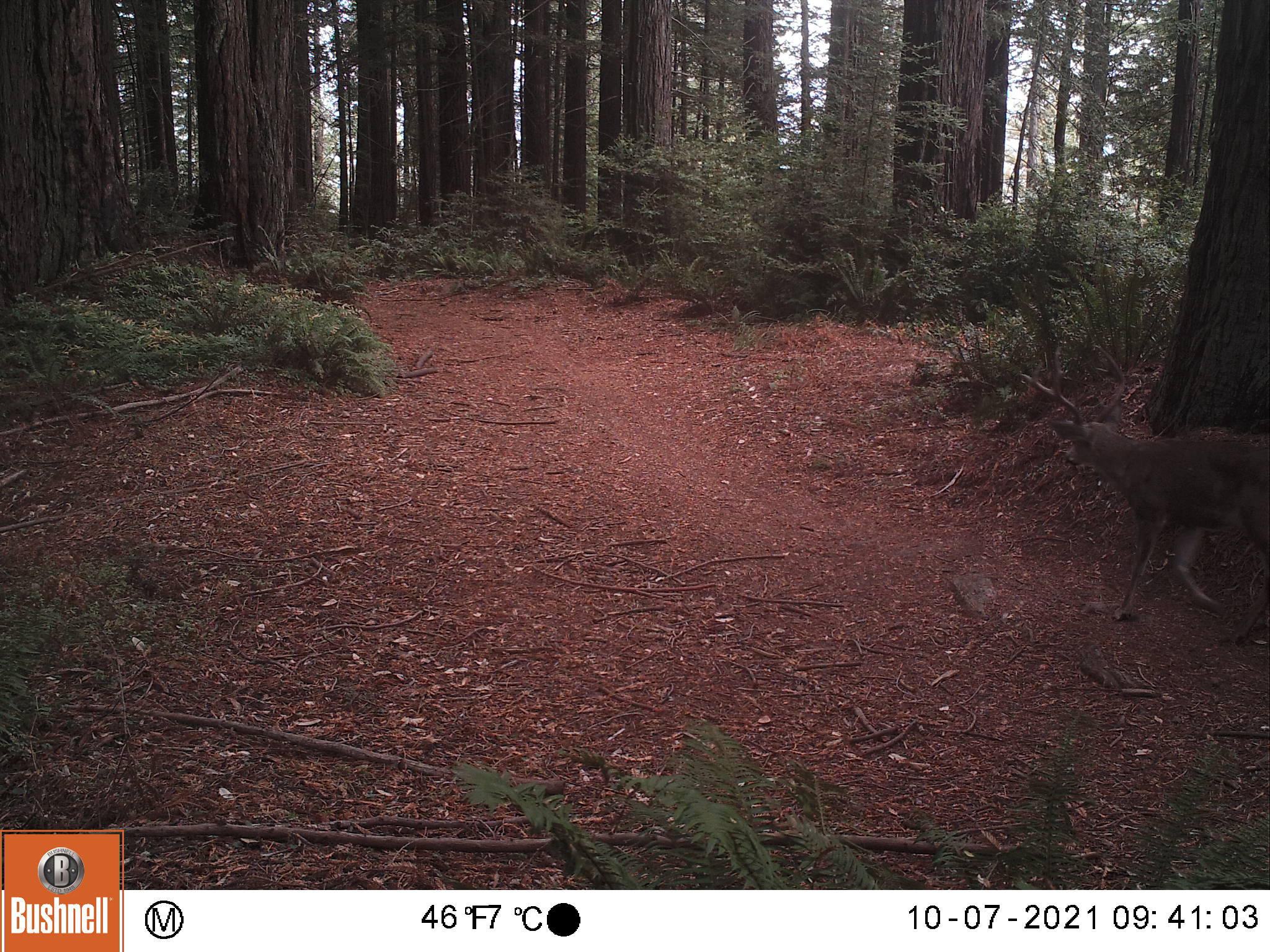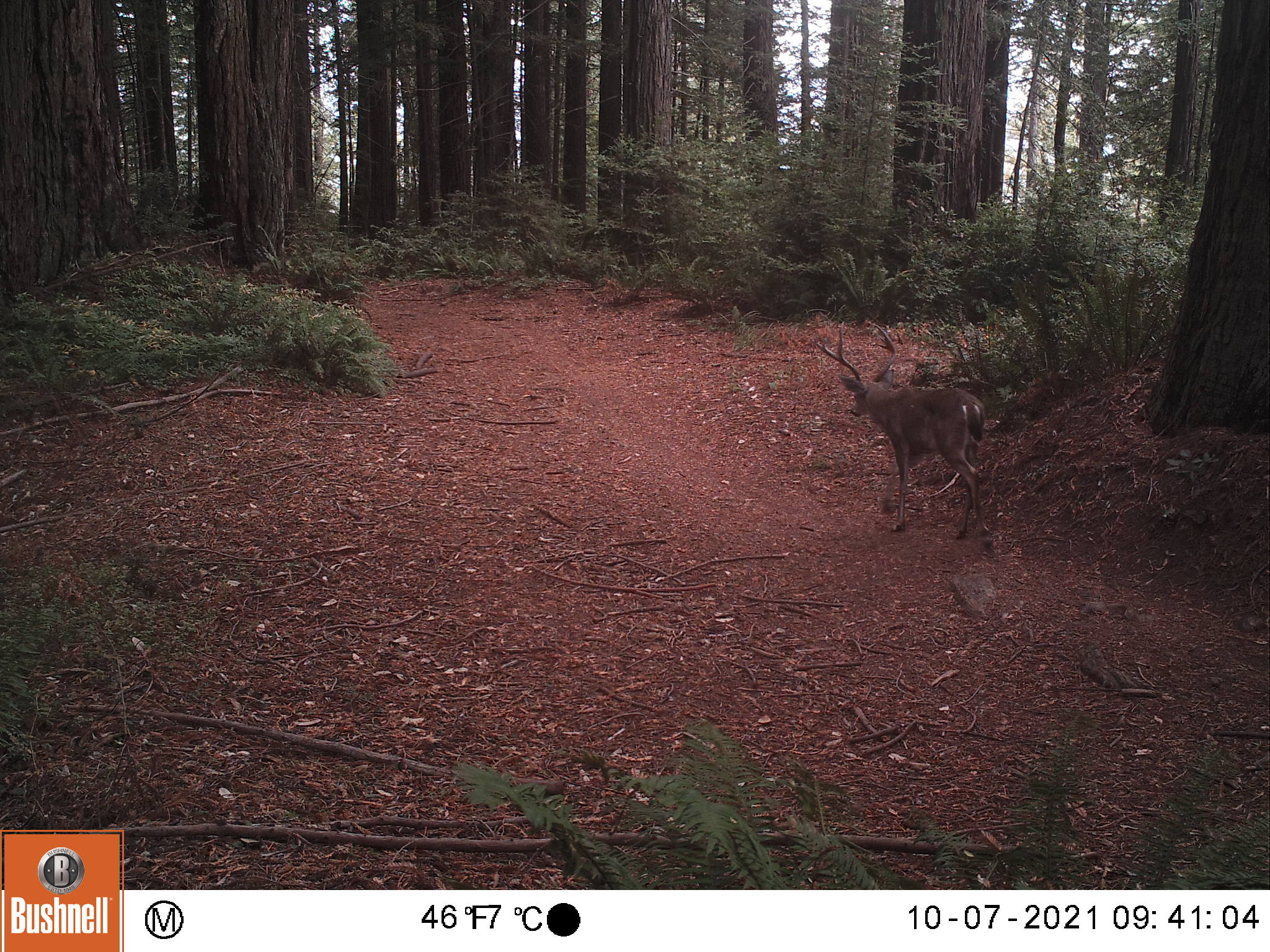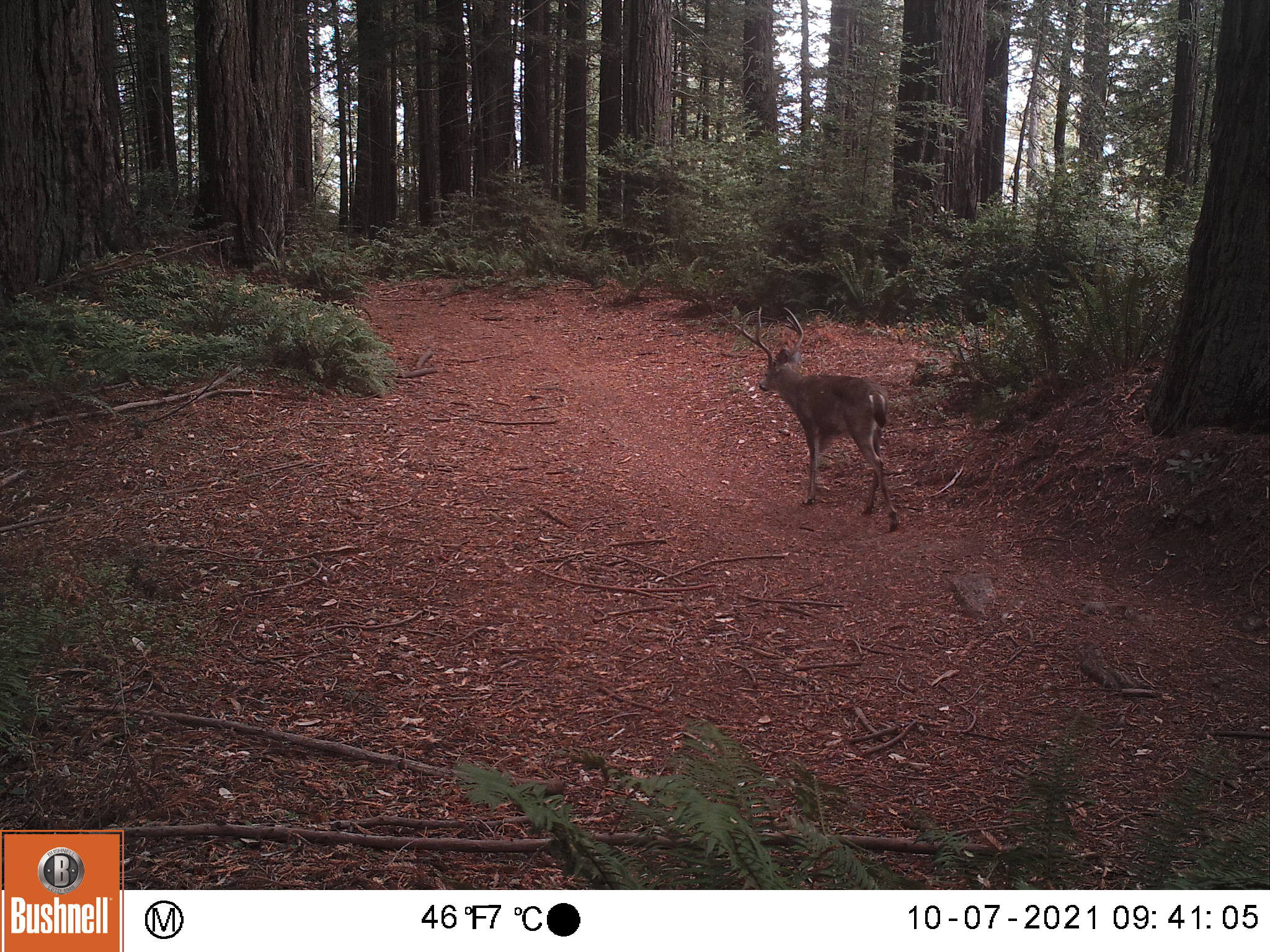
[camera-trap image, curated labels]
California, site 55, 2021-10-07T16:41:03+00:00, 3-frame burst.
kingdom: Animalia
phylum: Chordata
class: Mammalia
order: Artiodactyla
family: Cervidae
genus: Odocoileus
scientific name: Odocoileus hemionus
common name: mule deer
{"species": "mule deer (Odocoileus hemionus)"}